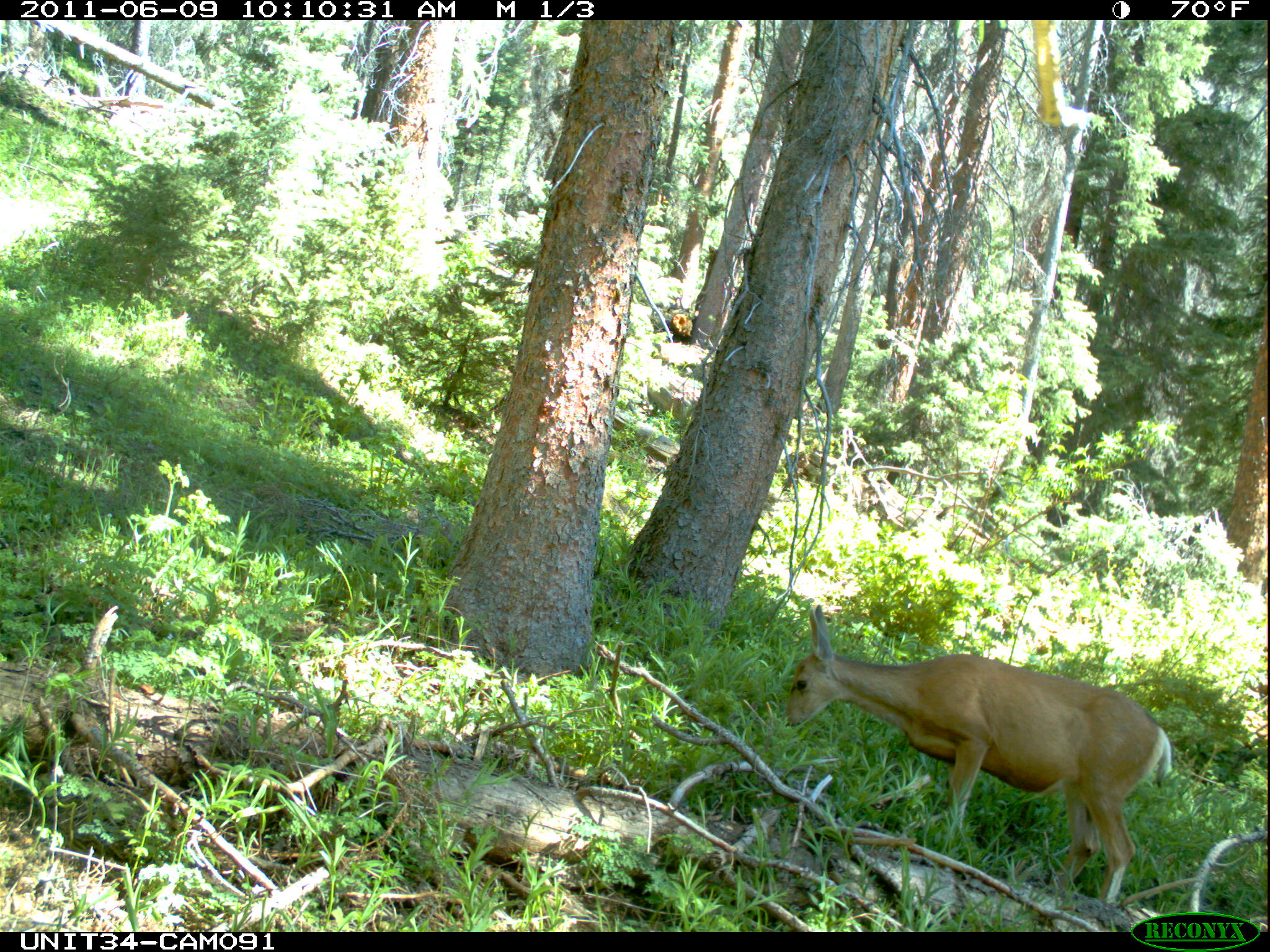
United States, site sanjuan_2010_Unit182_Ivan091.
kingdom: Animalia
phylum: Chordata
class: Mammalia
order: Artiodactyla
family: Cervidae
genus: Odocoileus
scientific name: Odocoileus hemionus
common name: mule deer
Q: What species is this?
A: Odocoileus hemionus (mule deer).